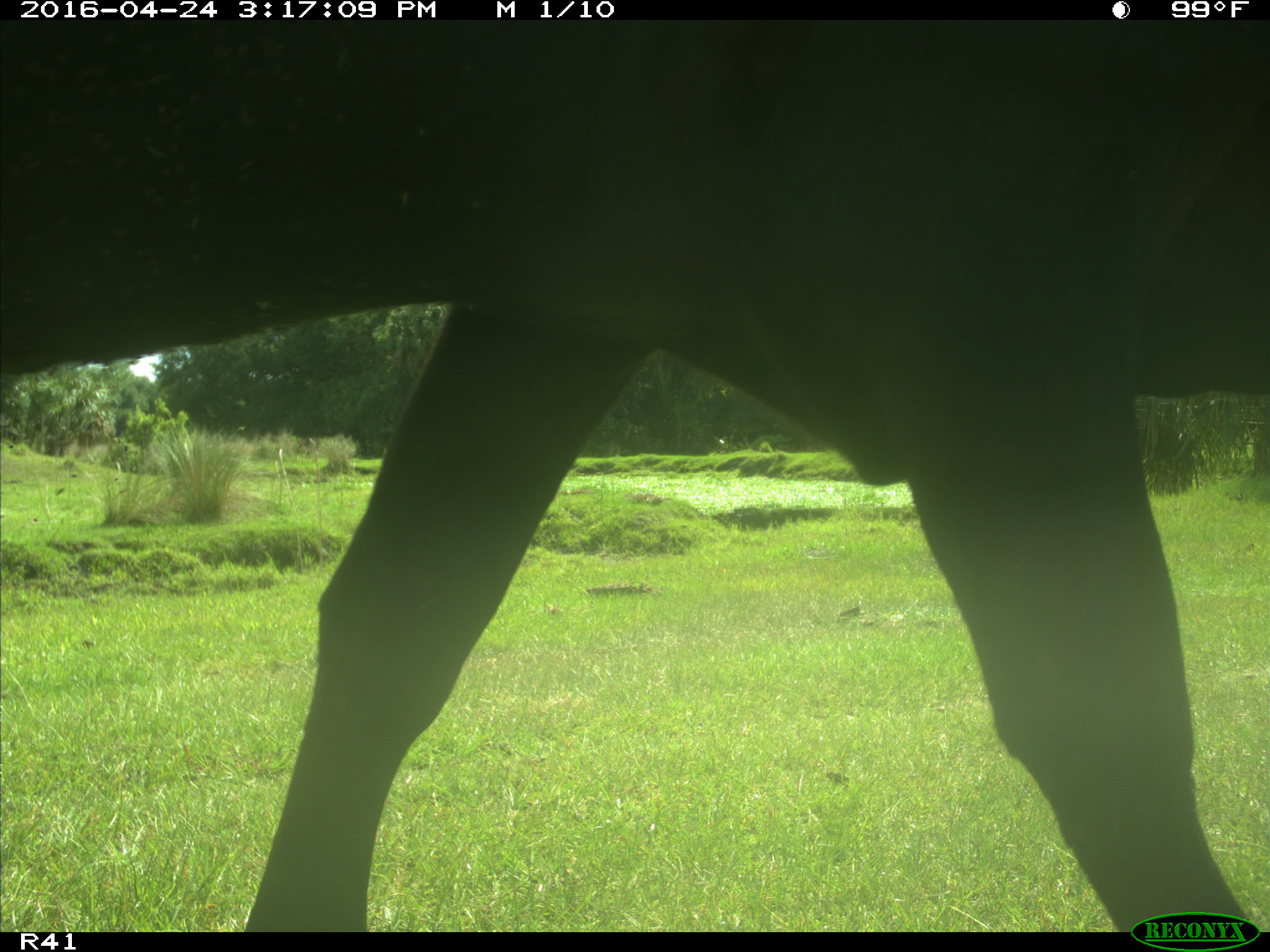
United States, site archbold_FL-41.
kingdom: Animalia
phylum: Chordata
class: Mammalia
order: Artiodactyla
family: Bovidae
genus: Bos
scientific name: Bos taurus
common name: domestic cow